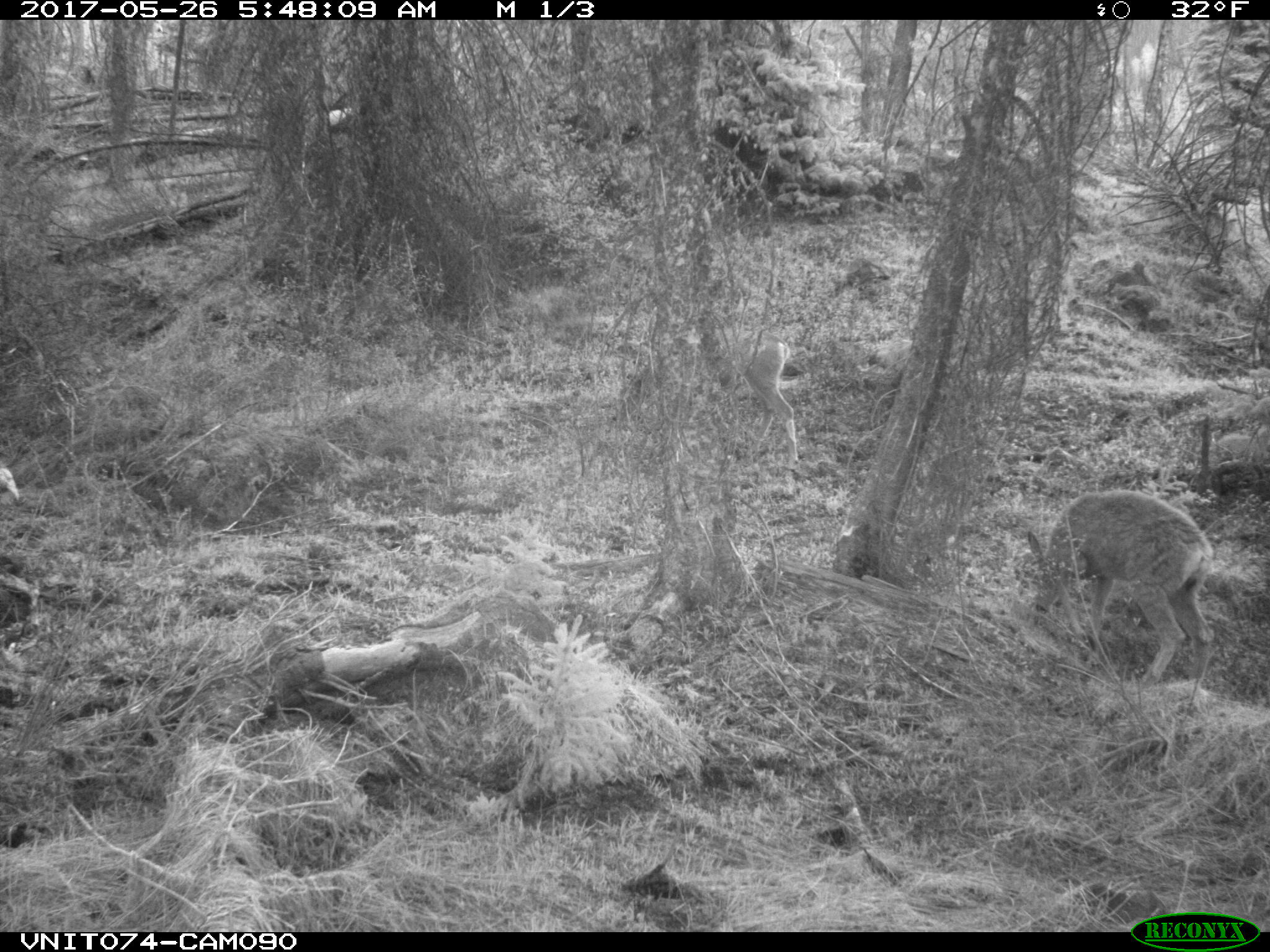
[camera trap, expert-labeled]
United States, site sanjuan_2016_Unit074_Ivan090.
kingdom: Animalia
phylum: Chordata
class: Mammalia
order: Artiodactyla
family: Cervidae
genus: Odocoileus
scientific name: Odocoileus hemionus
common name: mule deer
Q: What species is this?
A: Odocoileus hemionus (mule deer).